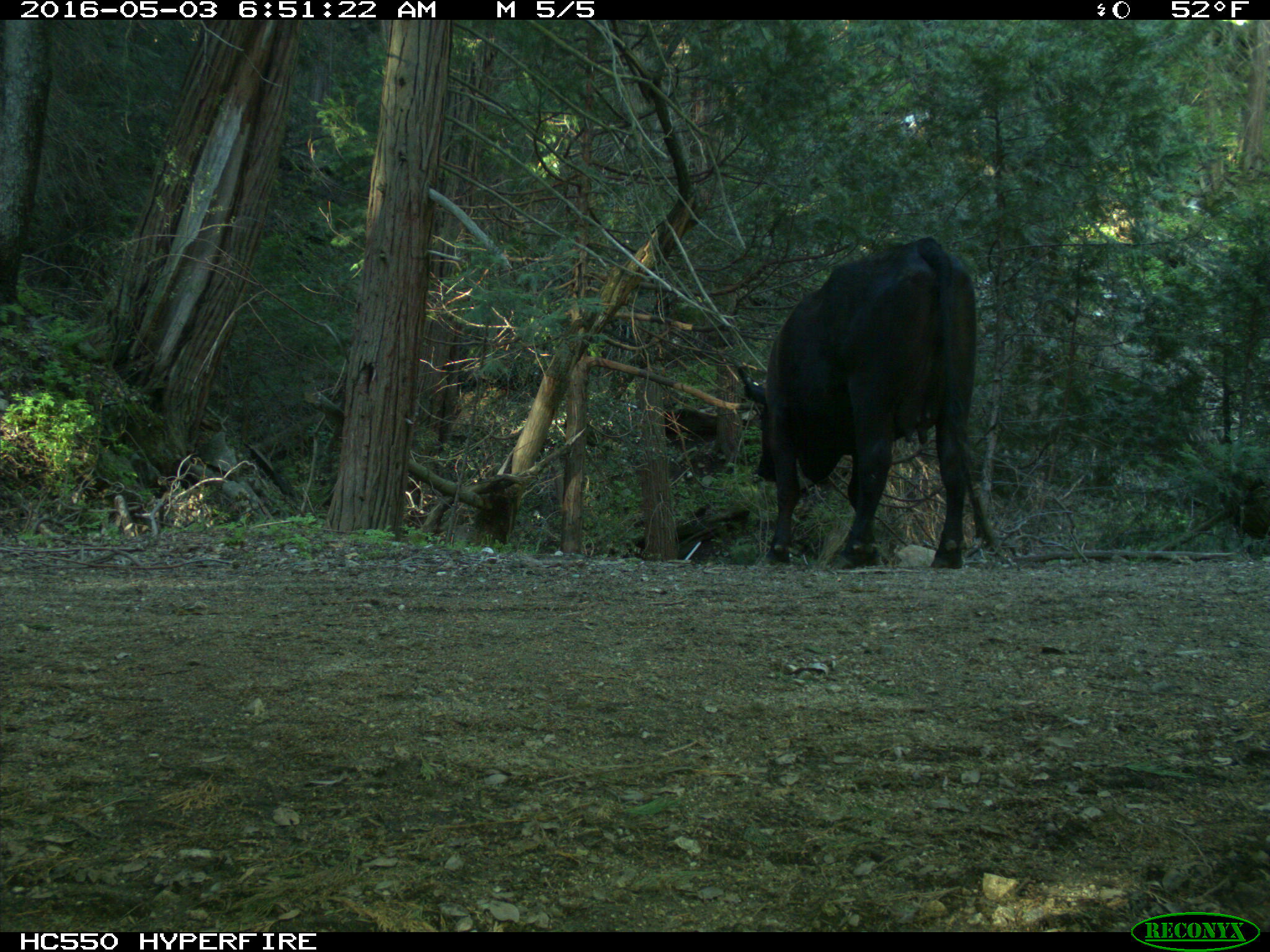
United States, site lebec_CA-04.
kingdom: Animalia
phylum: Chordata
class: Mammalia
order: Artiodactyla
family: Bovidae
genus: Bos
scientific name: Bos taurus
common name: domestic cow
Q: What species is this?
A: Bos taurus (domestic cow).